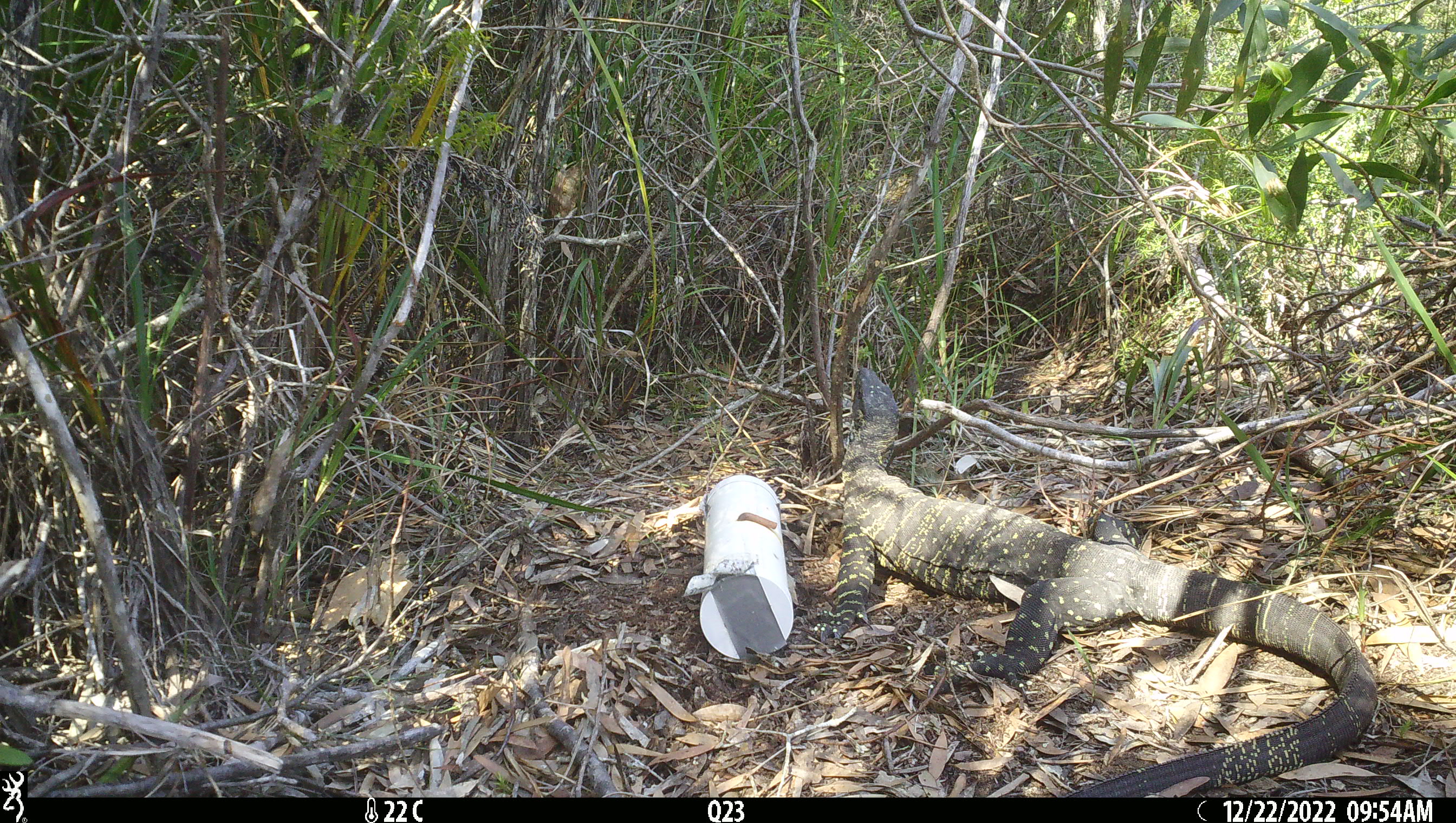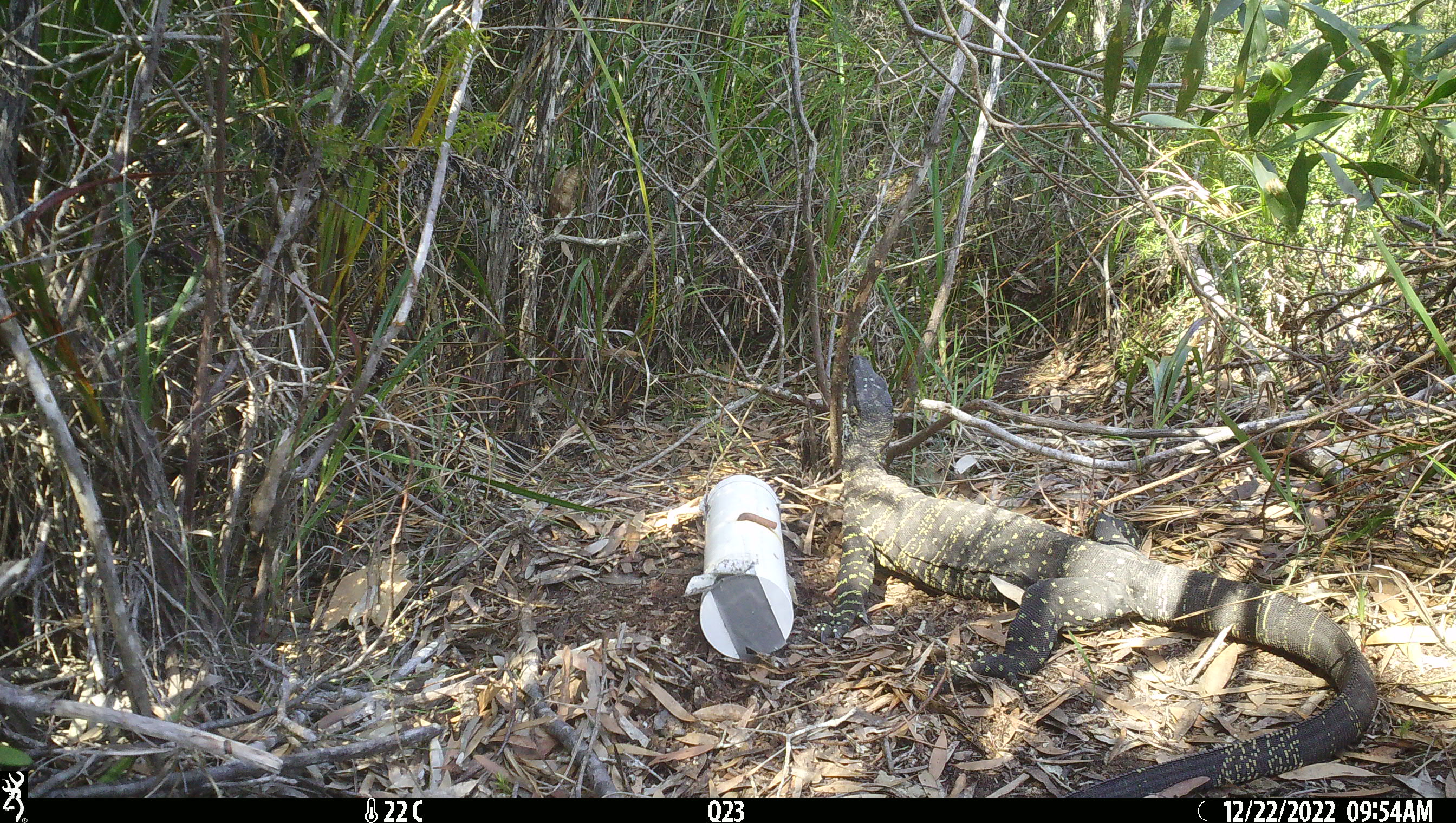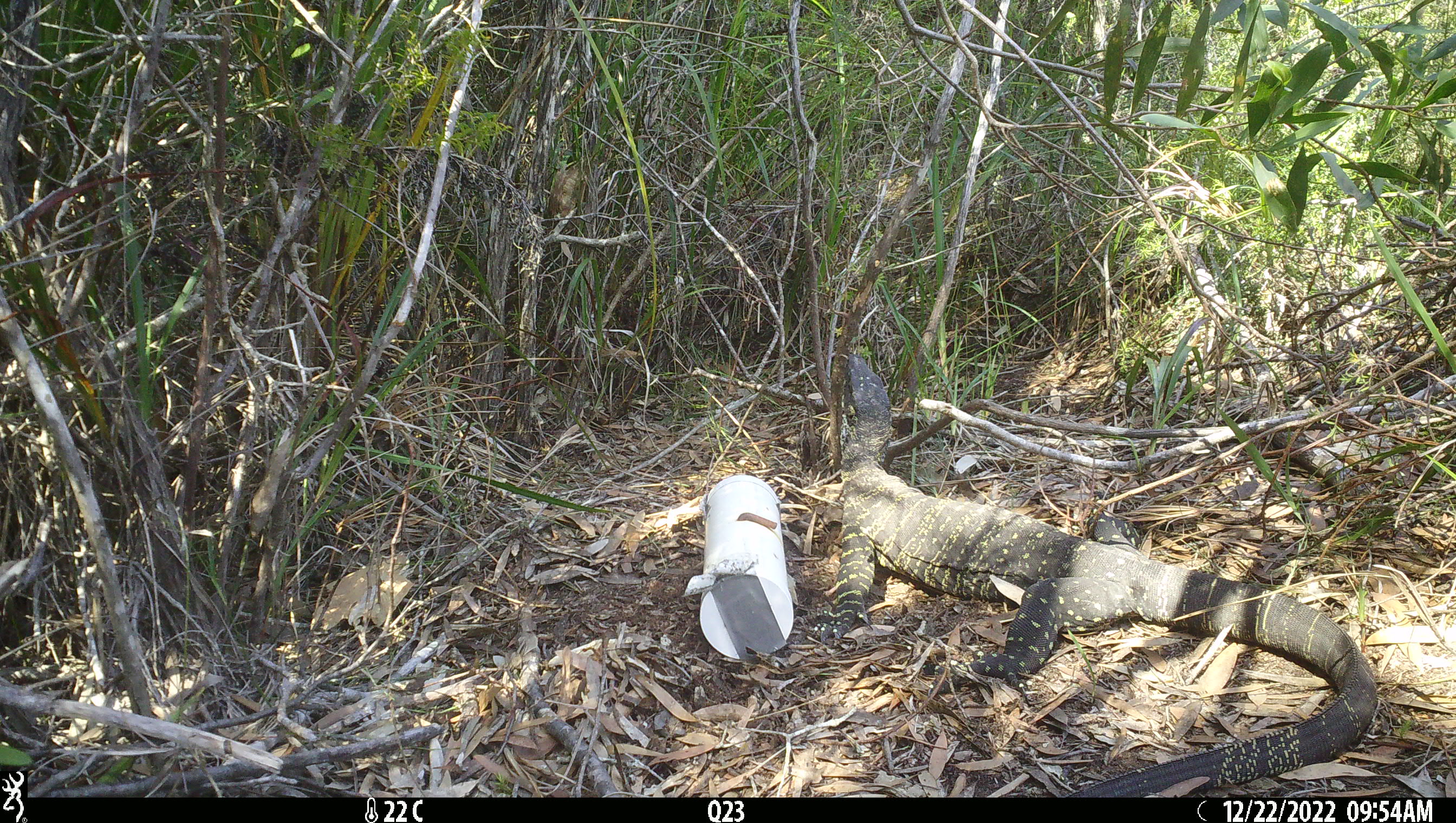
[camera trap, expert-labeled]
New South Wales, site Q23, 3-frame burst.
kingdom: Animalia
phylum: Chordata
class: Reptilia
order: Squamata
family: Varanidae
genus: Varanus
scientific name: Varanus varius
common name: lace monitor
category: goanna